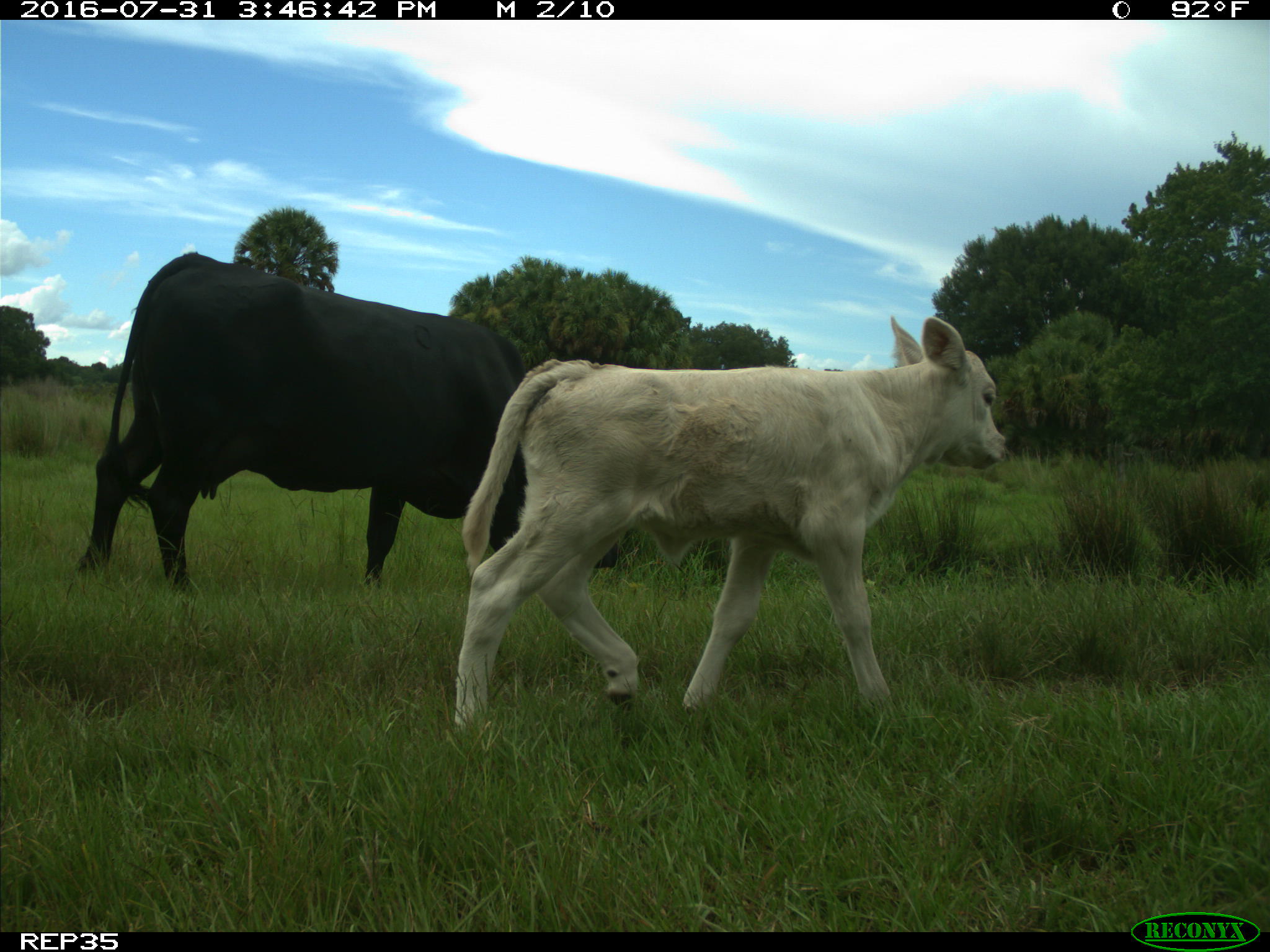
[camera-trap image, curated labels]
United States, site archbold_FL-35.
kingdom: Animalia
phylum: Chordata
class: Mammalia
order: Artiodactyla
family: Bovidae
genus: Bos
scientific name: Bos taurus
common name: domestic cow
Bos taurus (domestic cow).